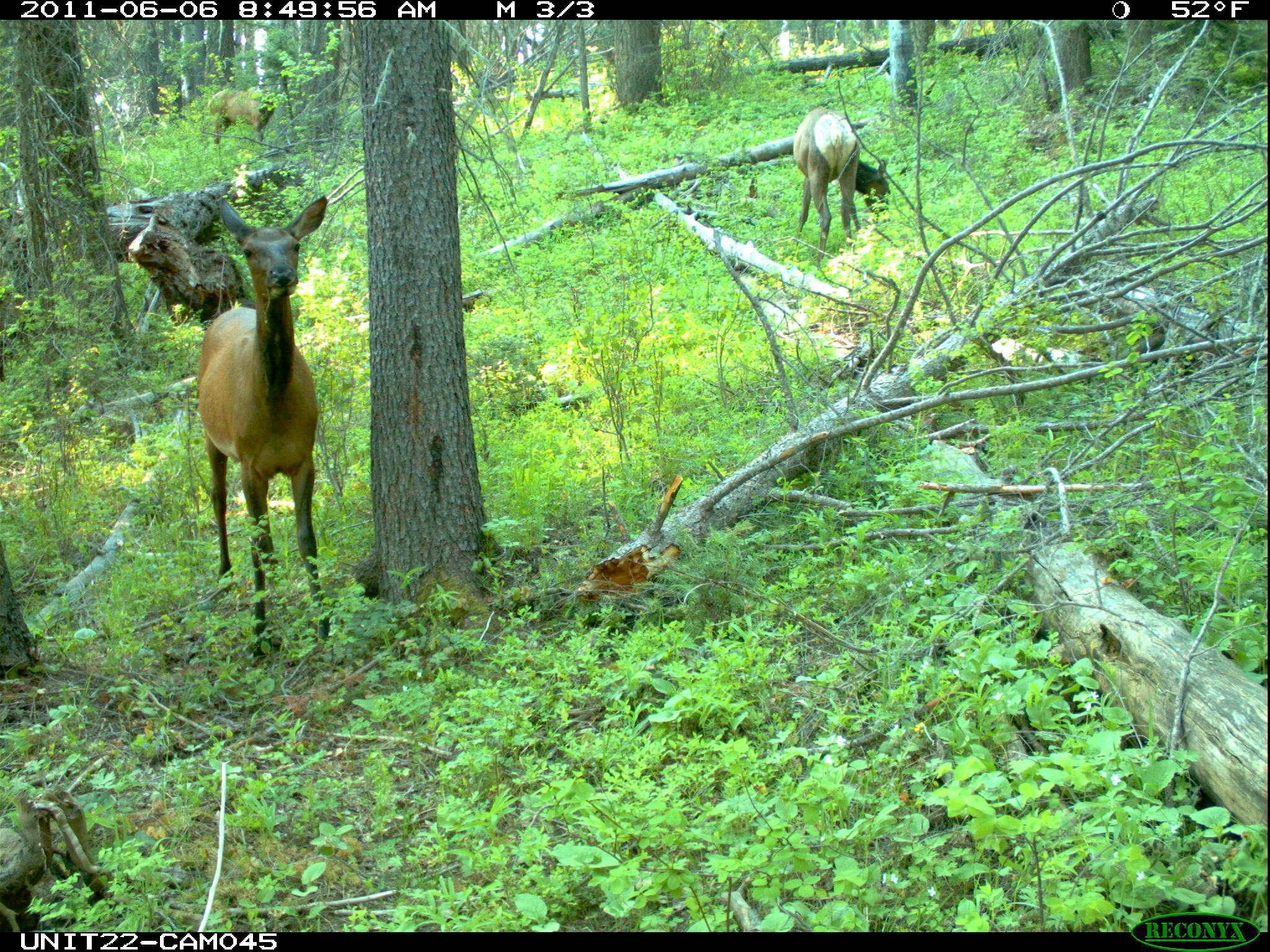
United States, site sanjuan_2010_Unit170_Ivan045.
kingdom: Animalia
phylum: Chordata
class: Mammalia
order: Artiodactyla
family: Cervidae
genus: Cervus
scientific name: Cervus elaphus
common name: red deer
Cervus elaphus (red deer).